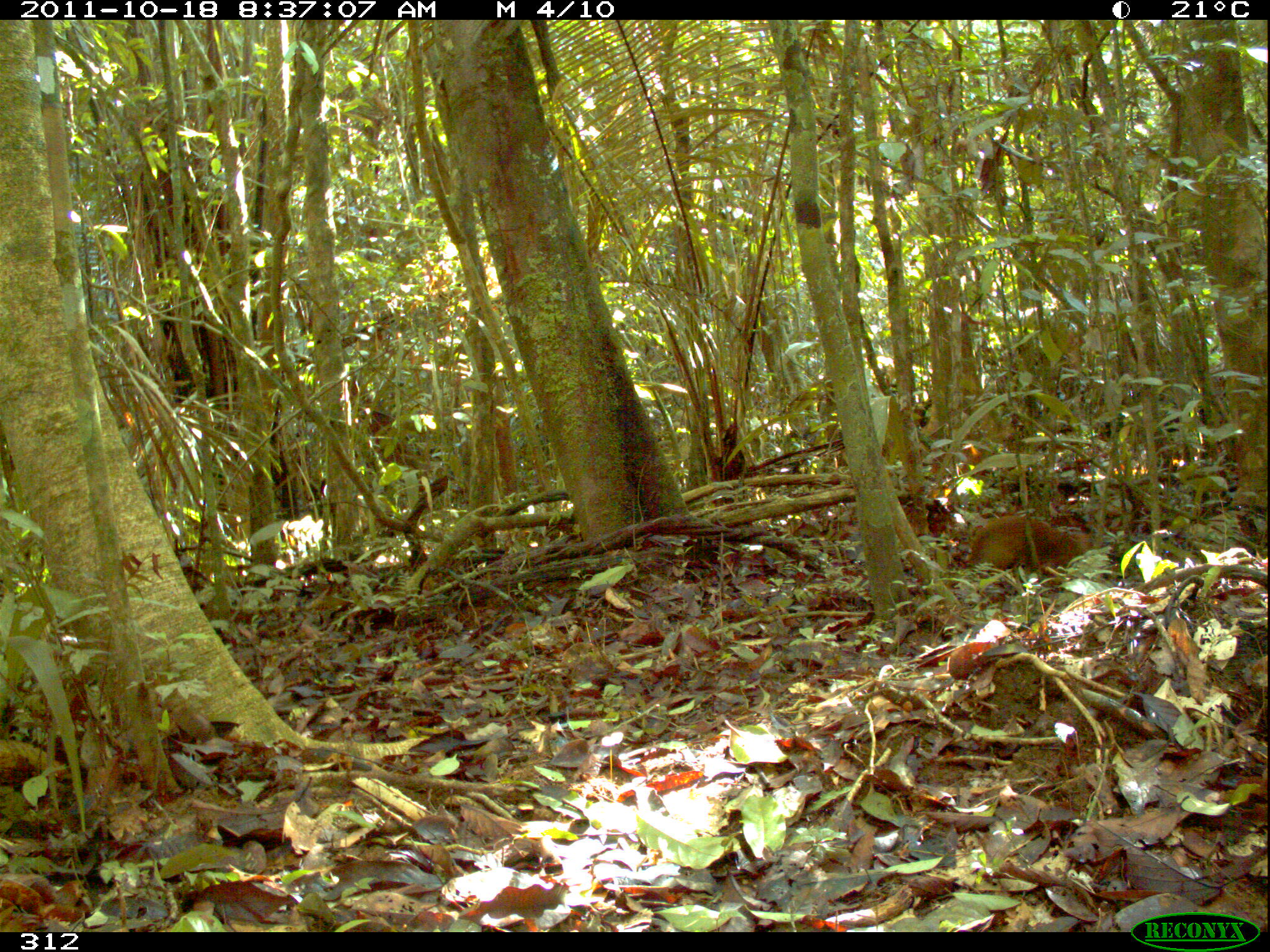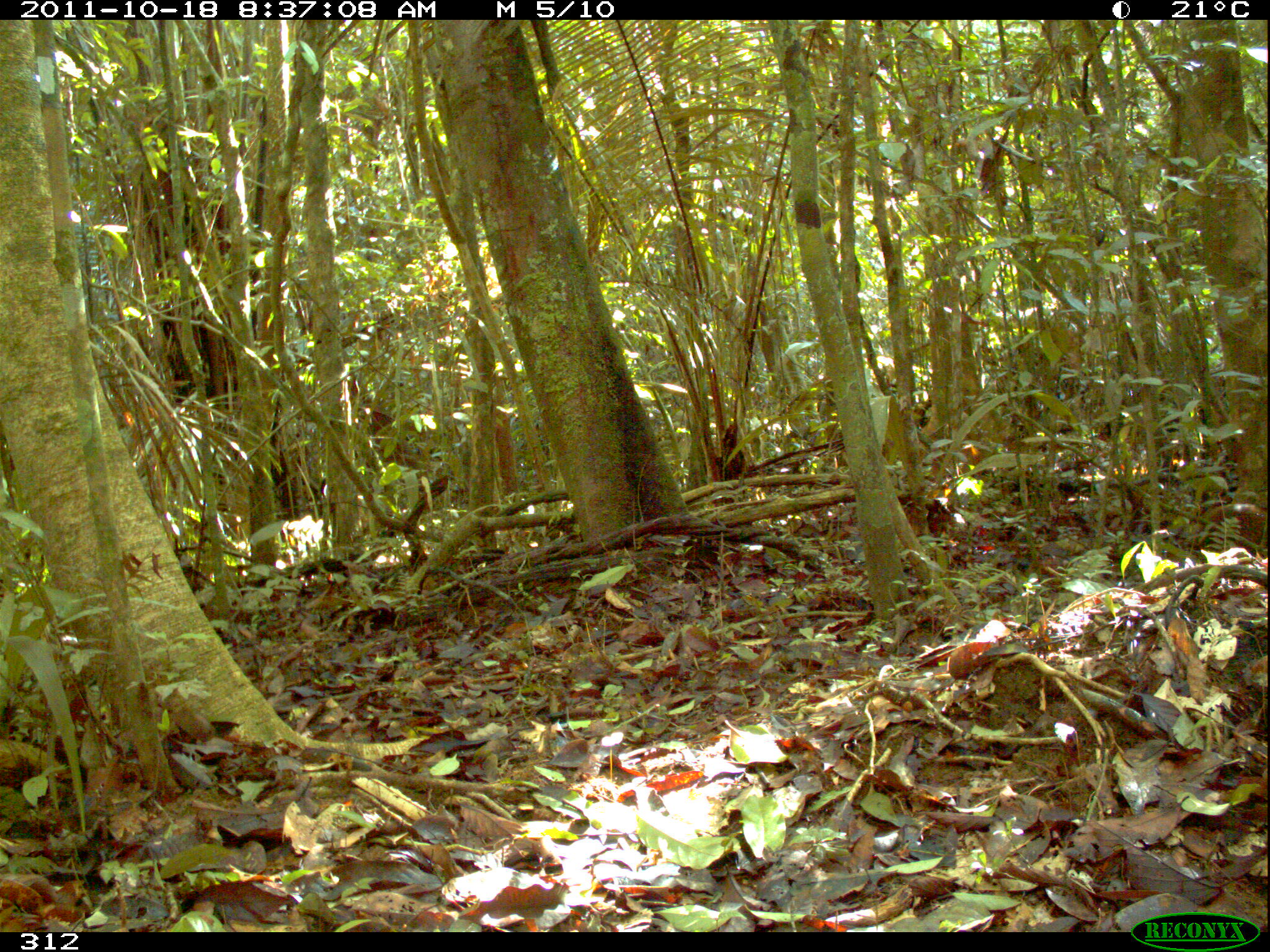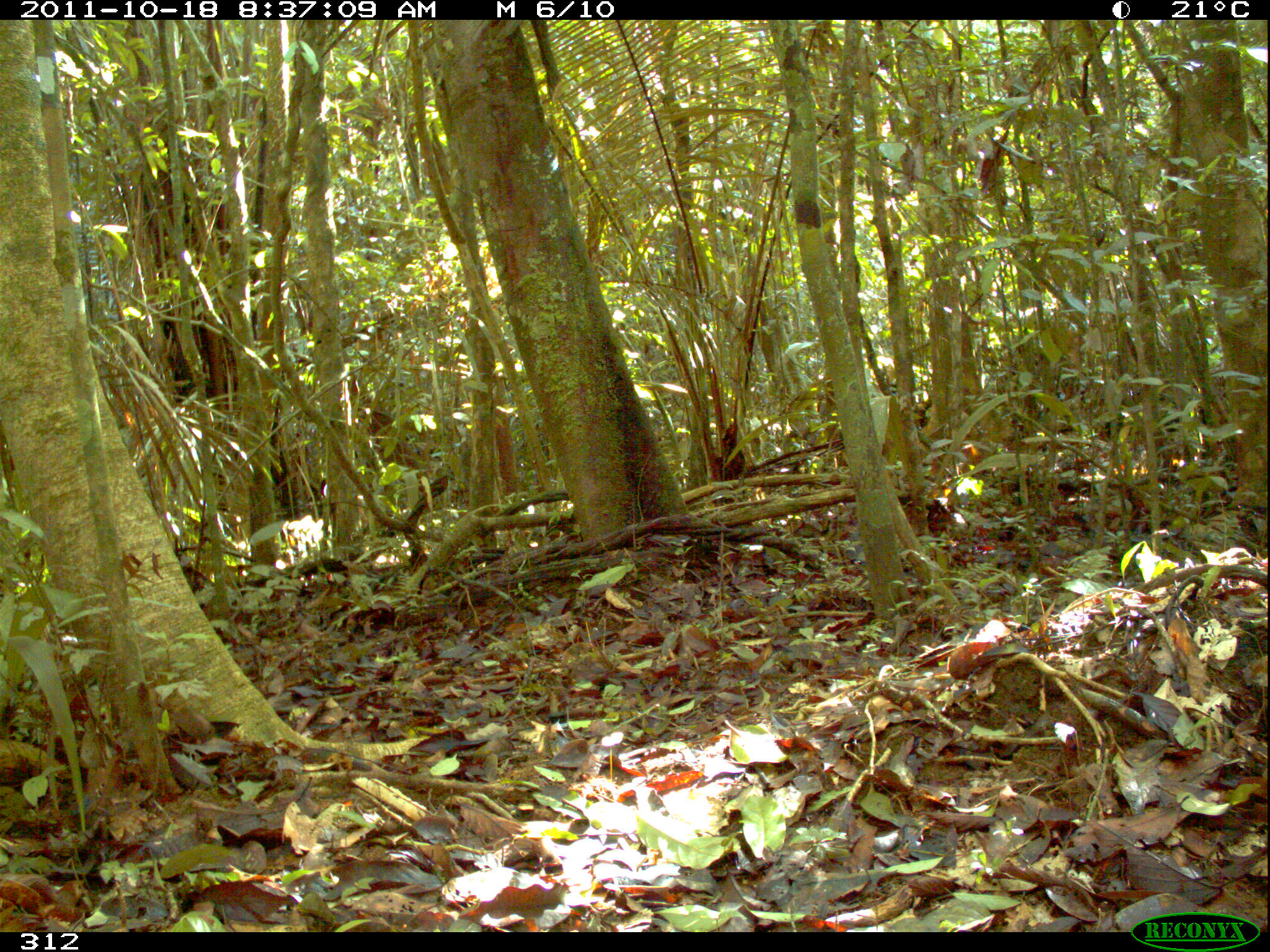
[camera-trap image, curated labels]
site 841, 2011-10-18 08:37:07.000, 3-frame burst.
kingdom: Animalia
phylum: Chordata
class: Mammalia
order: Rodentia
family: Dasyproctidae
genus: Dasyprocta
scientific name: Dasyprocta punctata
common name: central american agouti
Dasyprocta punctata (central american agouti).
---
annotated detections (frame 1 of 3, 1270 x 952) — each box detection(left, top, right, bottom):
dasyprocta punctata: detection(969, 514, 1087, 576)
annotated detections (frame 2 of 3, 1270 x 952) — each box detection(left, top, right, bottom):
dasyprocta punctata: detection(1194, 502, 1270, 555)